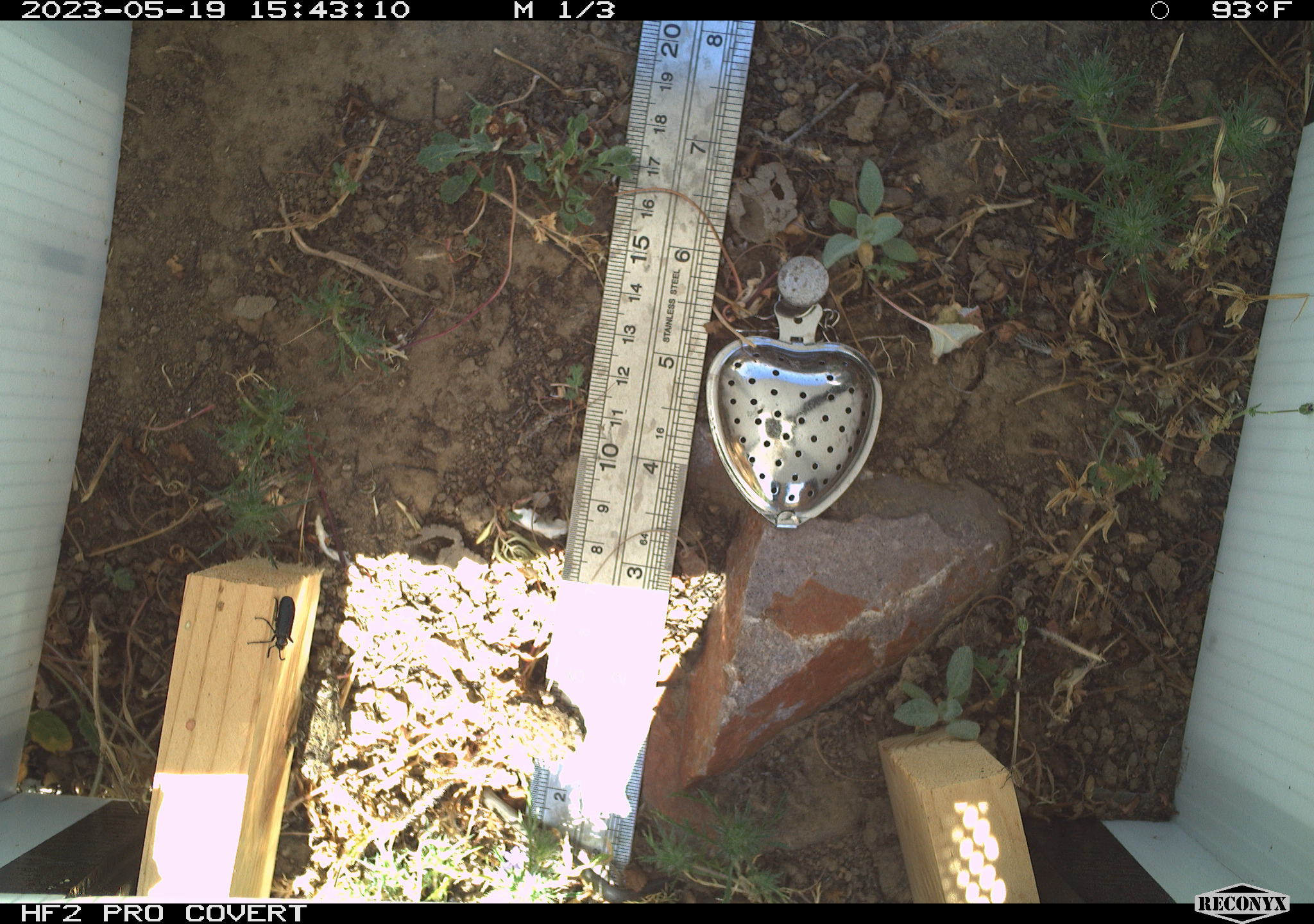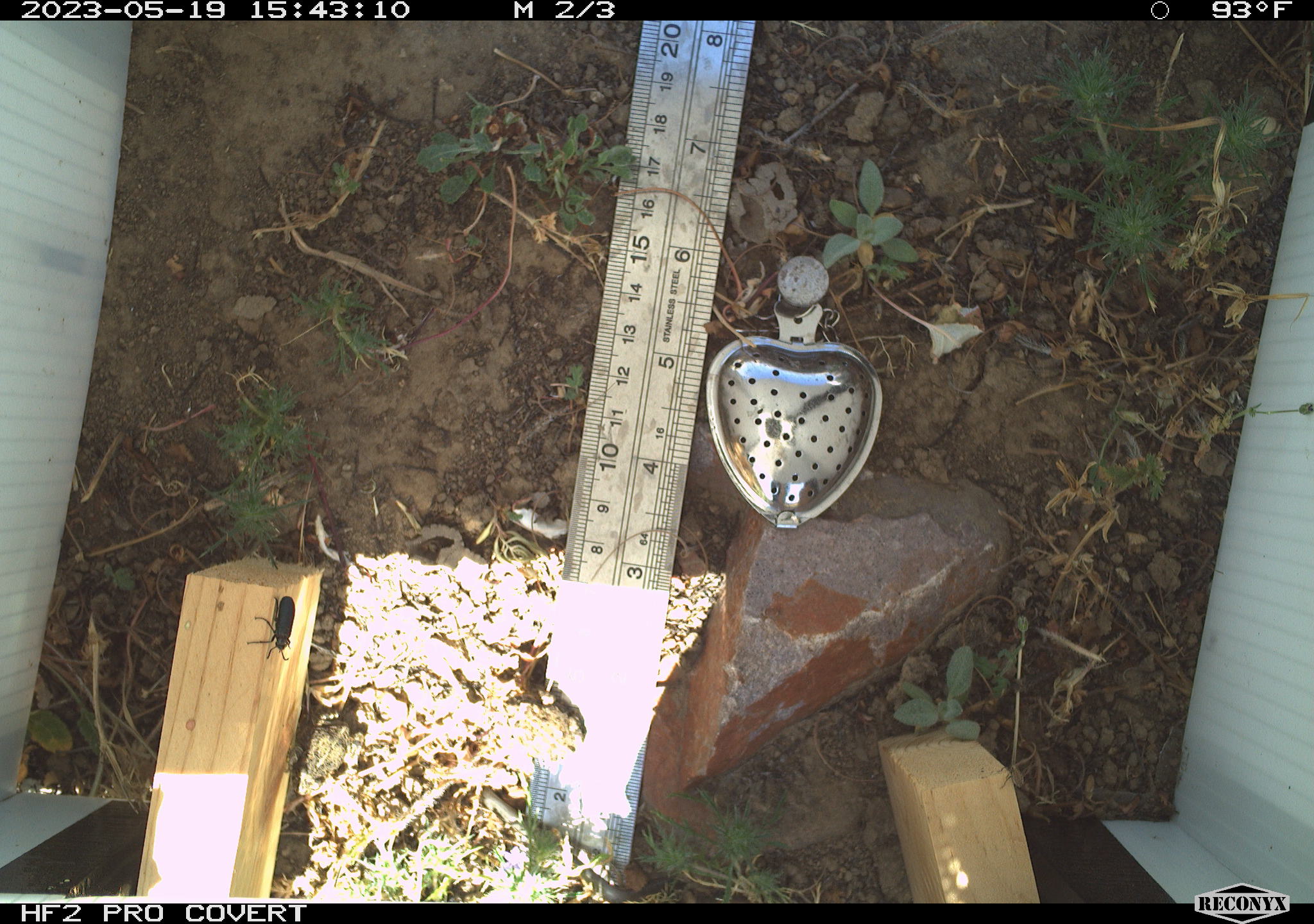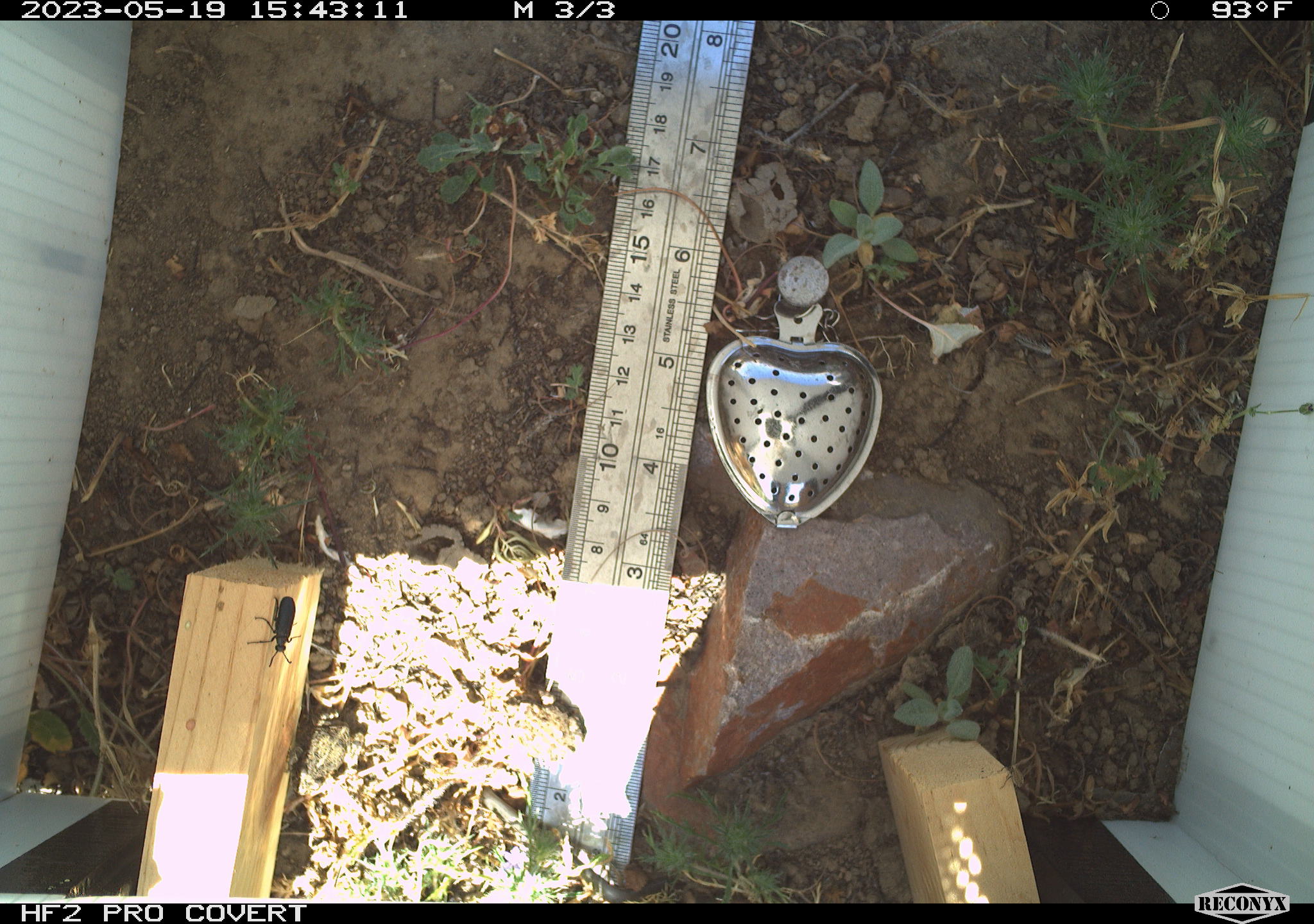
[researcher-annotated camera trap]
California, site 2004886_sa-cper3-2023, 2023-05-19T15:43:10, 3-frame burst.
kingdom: Animalia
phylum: Chordata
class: Amphibia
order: Anura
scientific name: Anura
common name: frogs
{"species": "frogs (Anura)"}